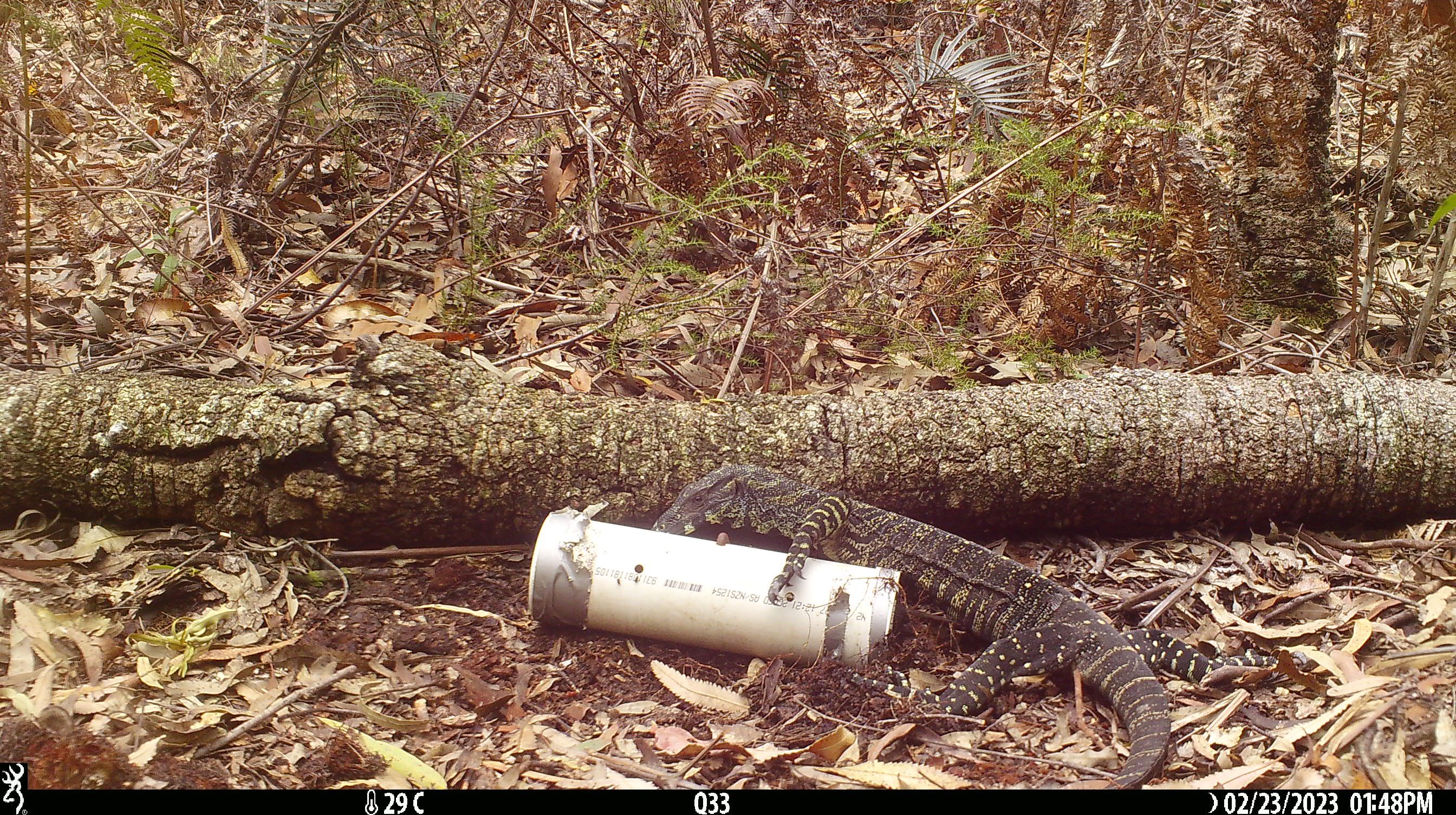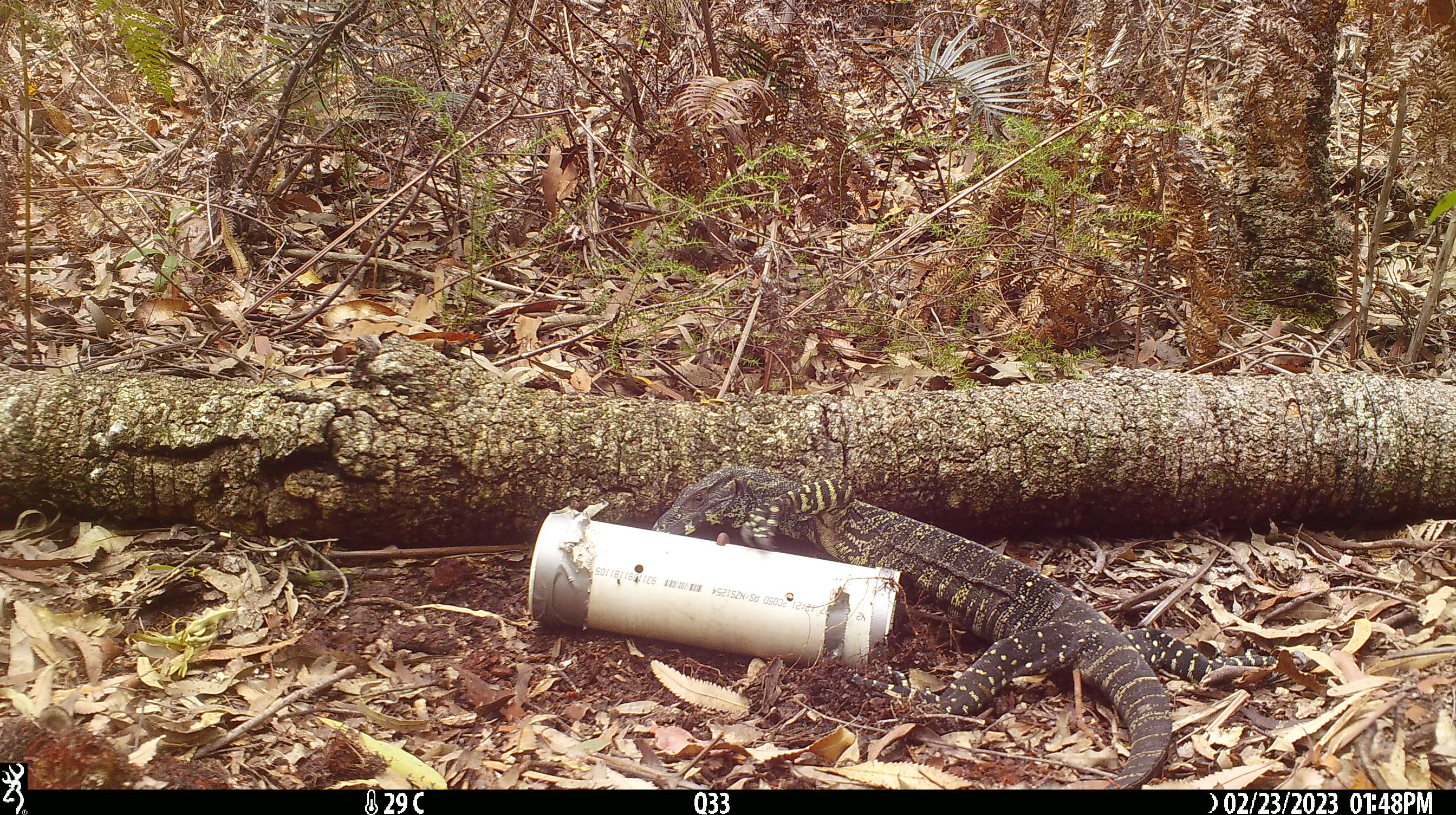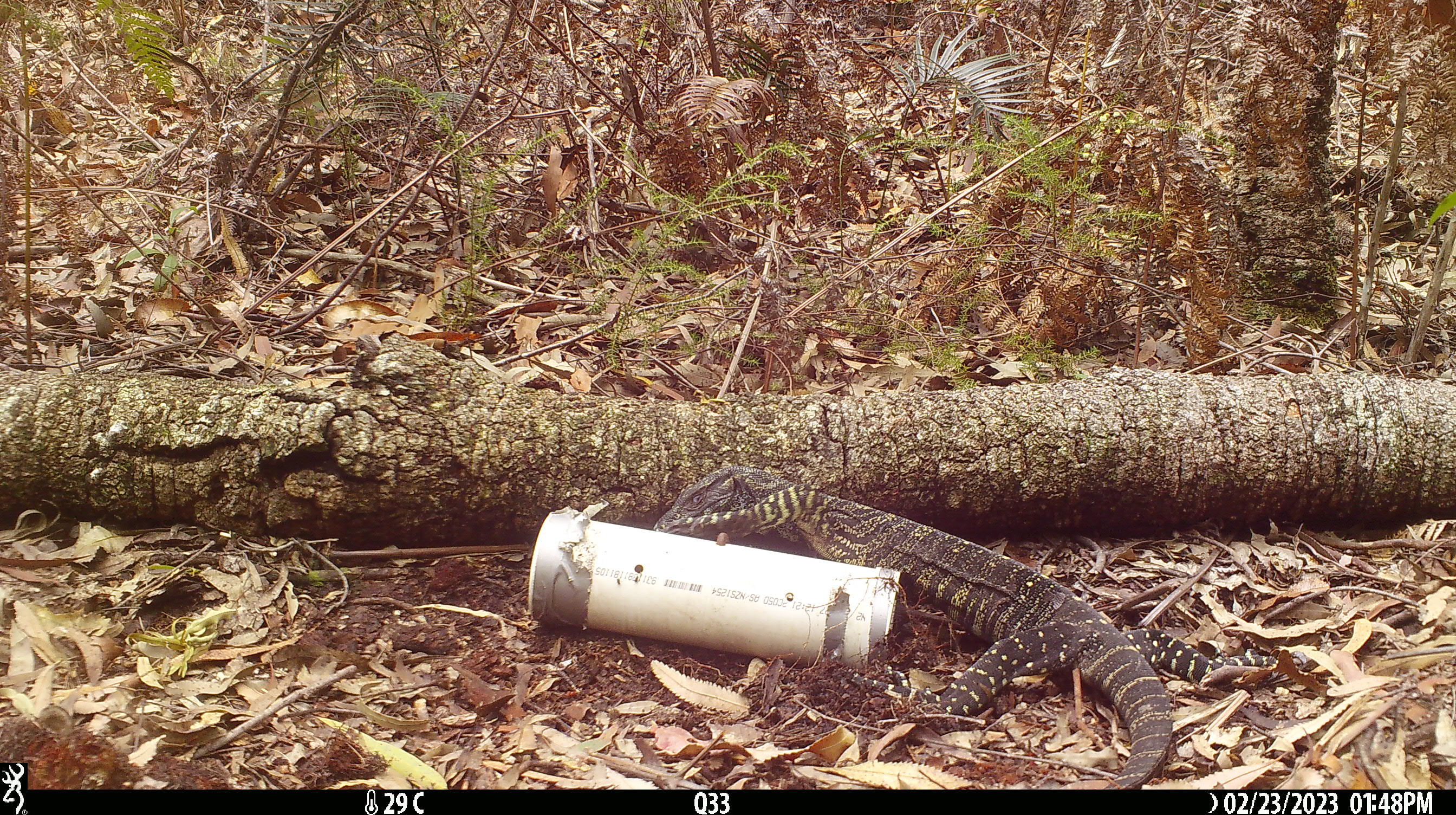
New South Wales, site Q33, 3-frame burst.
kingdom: Animalia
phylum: Chordata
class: Reptilia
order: Squamata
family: Varanidae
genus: Varanus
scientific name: Varanus varius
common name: lace monitor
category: goanna